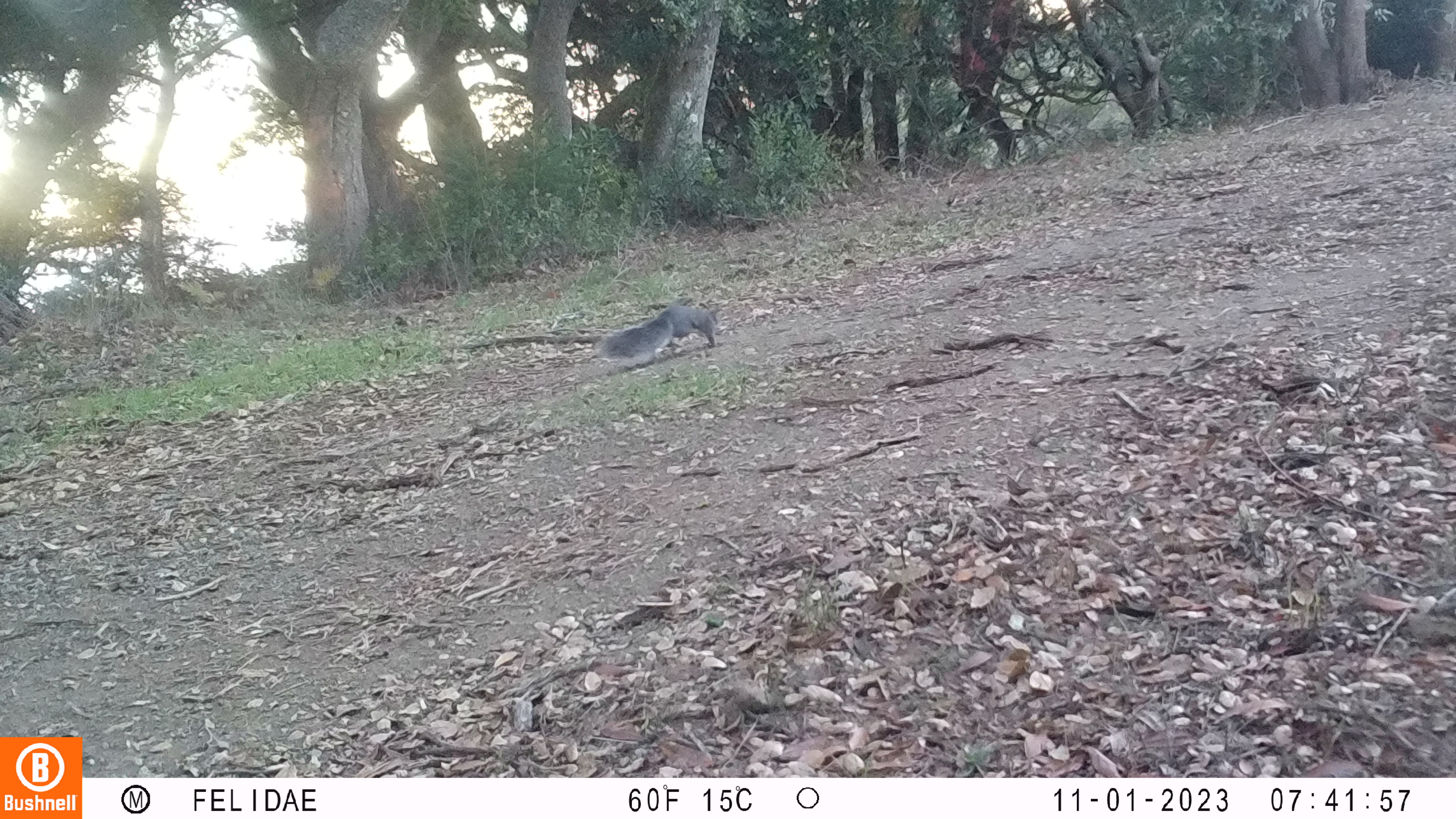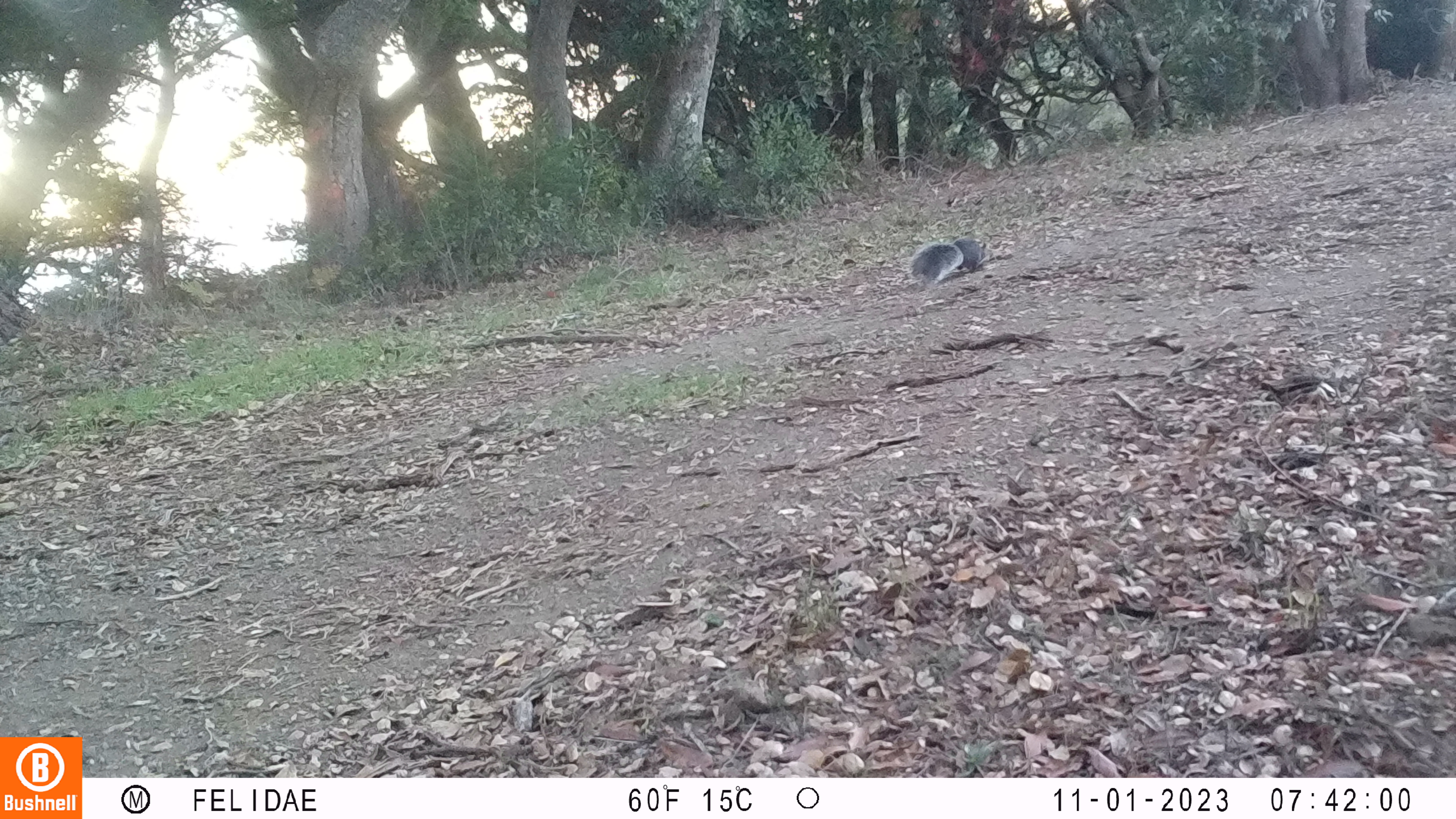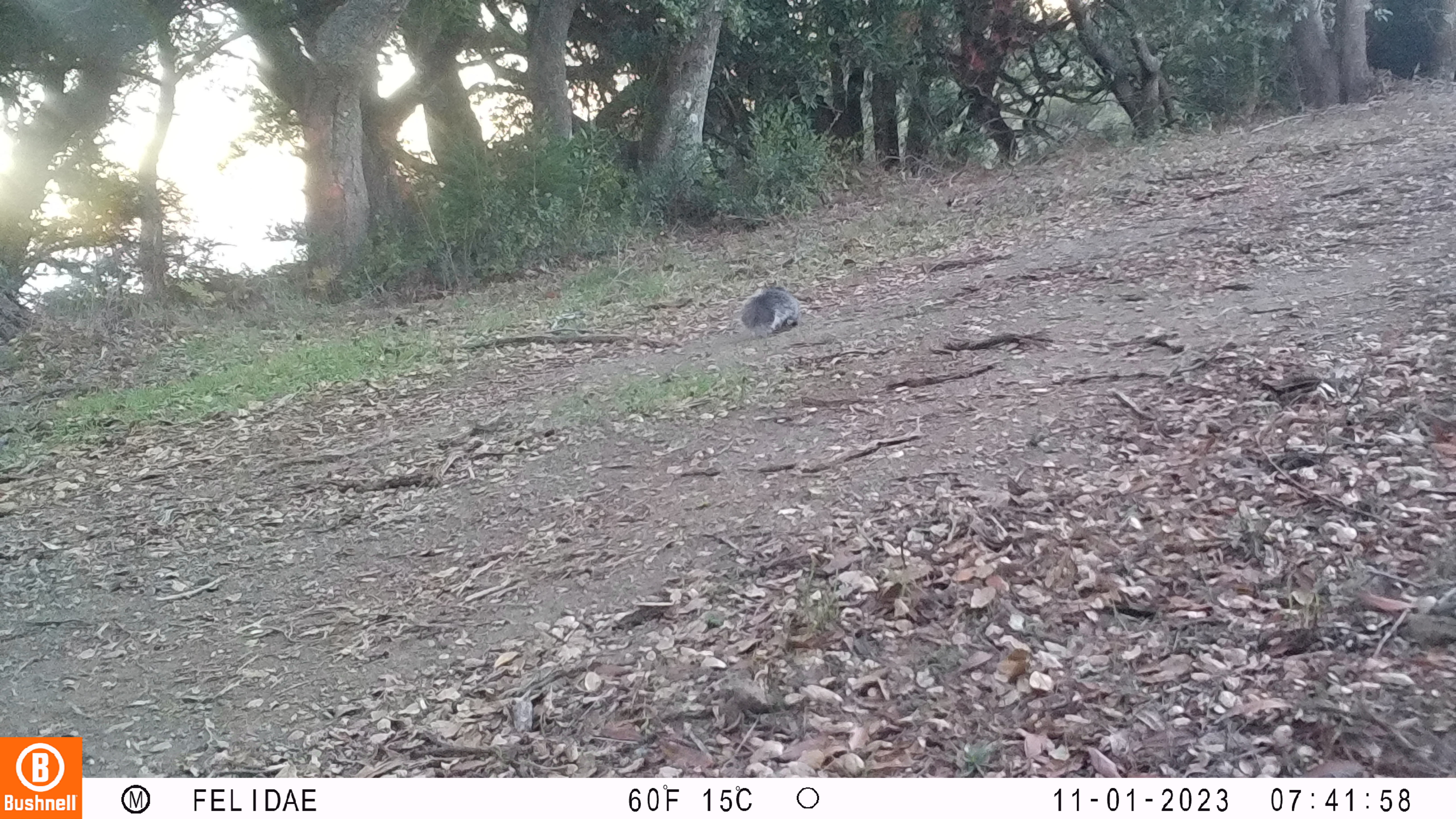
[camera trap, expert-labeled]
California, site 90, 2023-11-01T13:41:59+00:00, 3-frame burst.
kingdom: Animalia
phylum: Chordata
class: Mammalia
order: Rodentia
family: Sciuridae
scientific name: Sciuridae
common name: squirrel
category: unknown squirrel